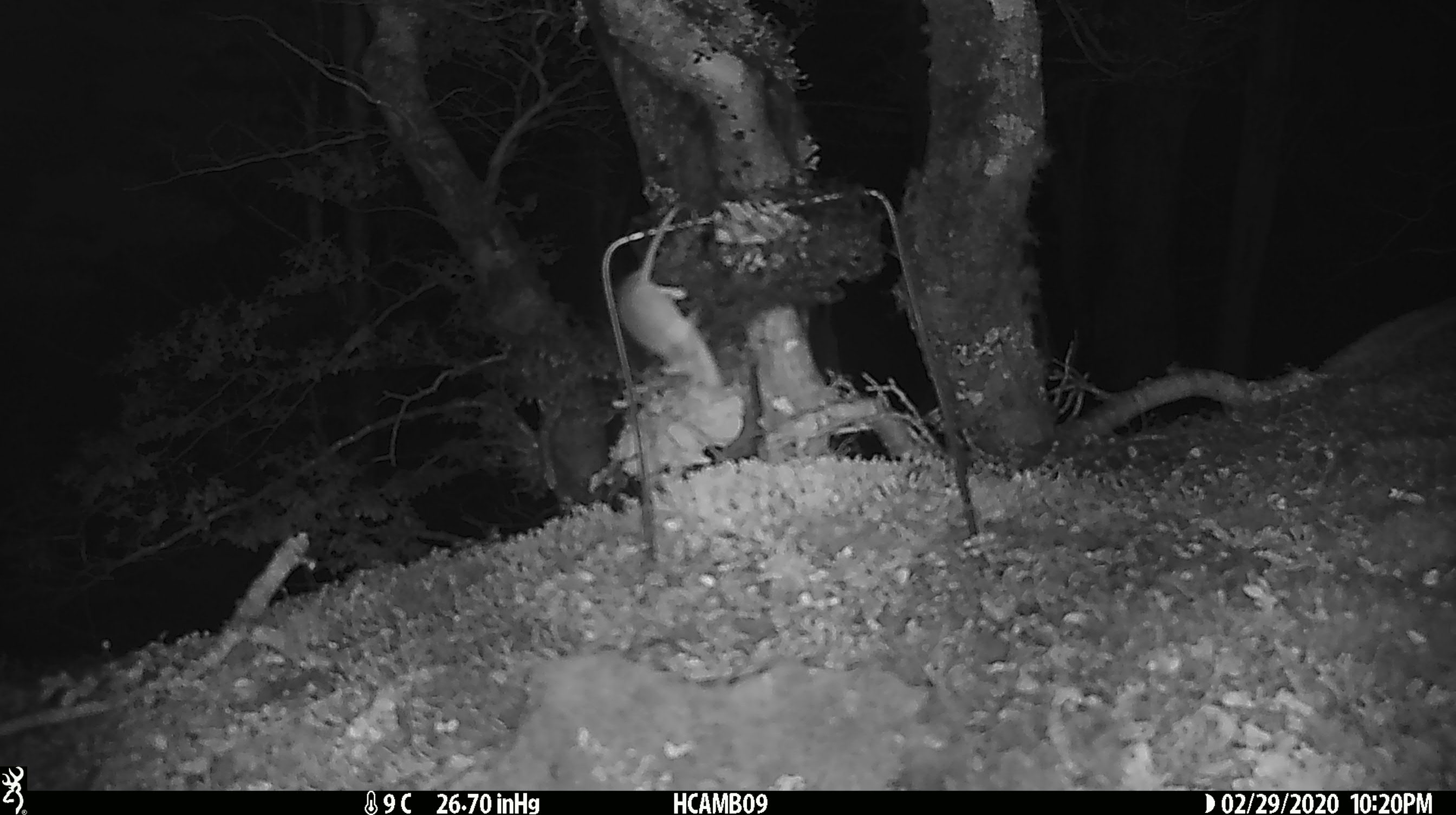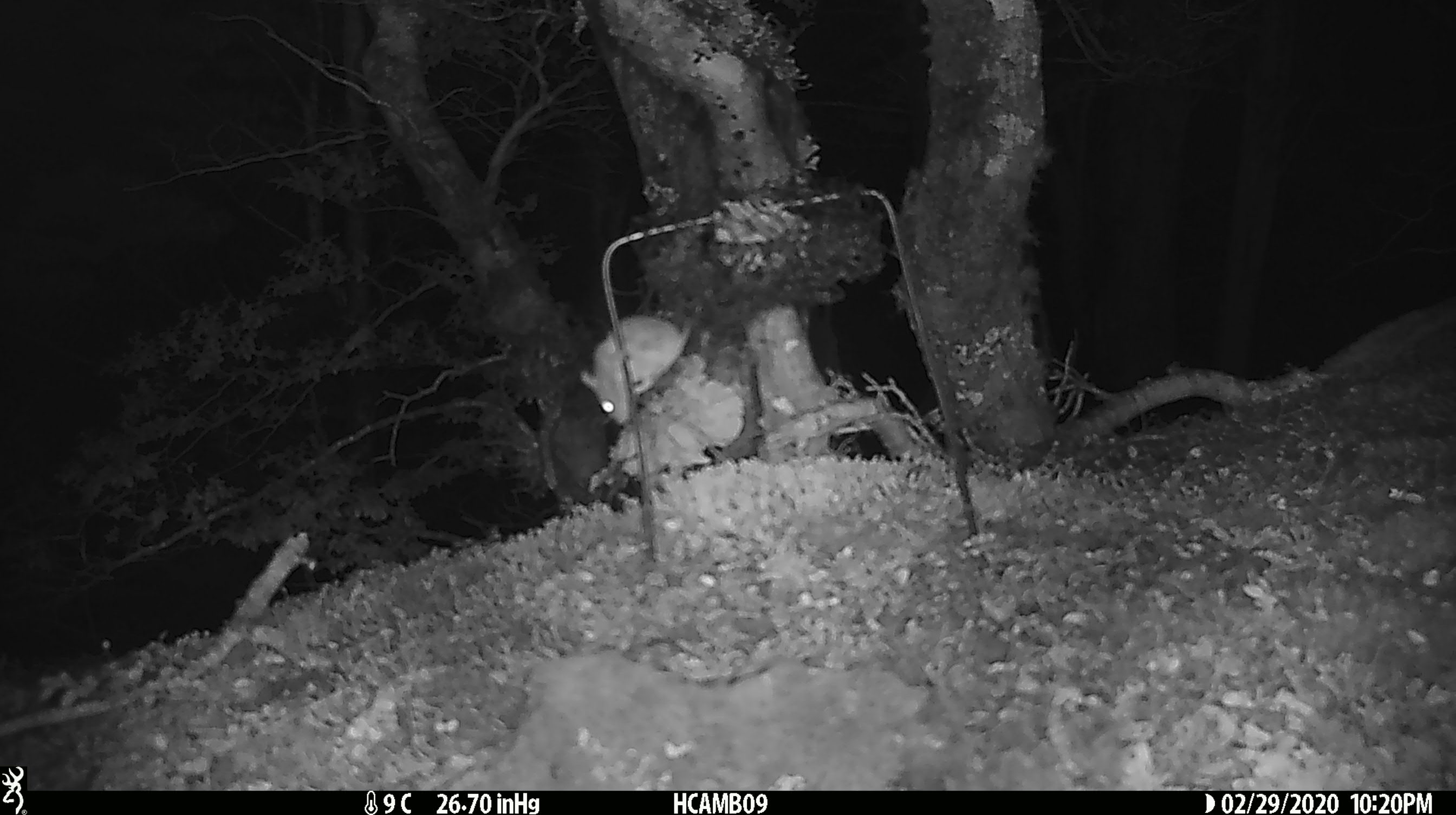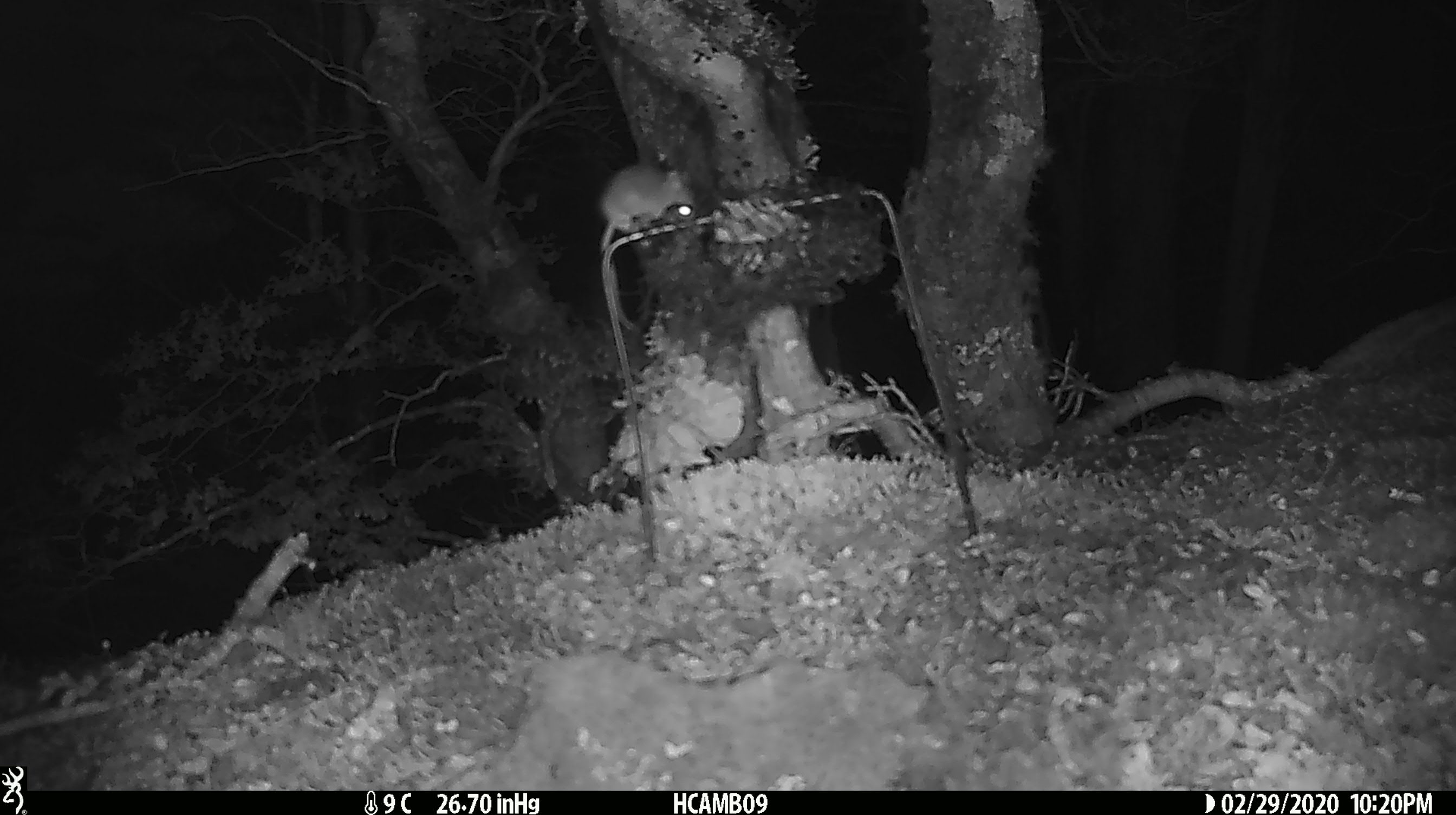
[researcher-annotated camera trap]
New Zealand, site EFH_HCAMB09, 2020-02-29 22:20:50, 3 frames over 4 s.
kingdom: Animalia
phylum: Chordata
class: Mammalia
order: Rodentia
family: Muridae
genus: Mus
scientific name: Mus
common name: mouse